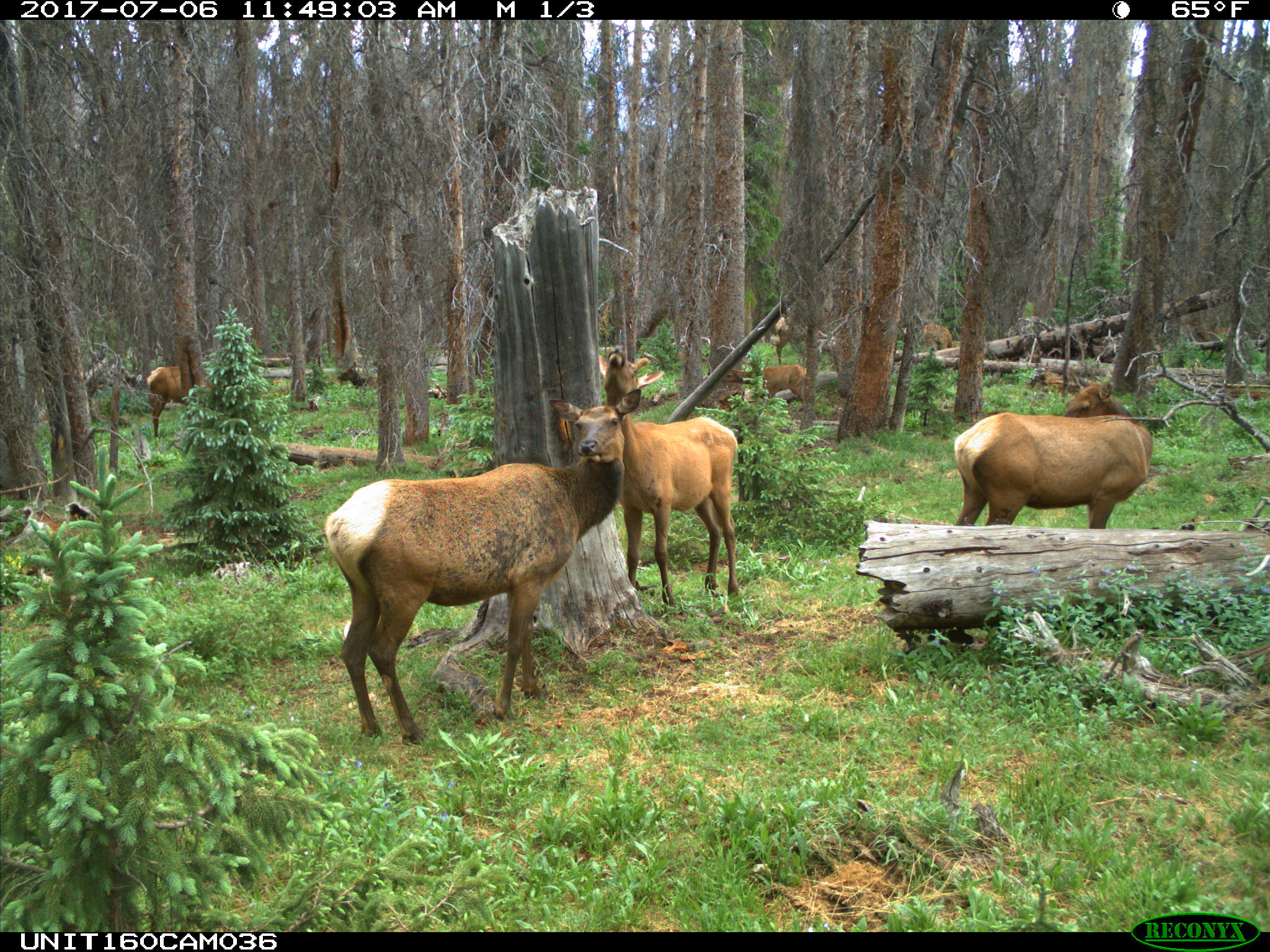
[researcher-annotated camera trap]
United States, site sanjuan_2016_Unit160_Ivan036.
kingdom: Animalia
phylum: Chordata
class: Mammalia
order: Artiodactyla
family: Cervidae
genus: Cervus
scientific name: Cervus elaphus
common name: red deer